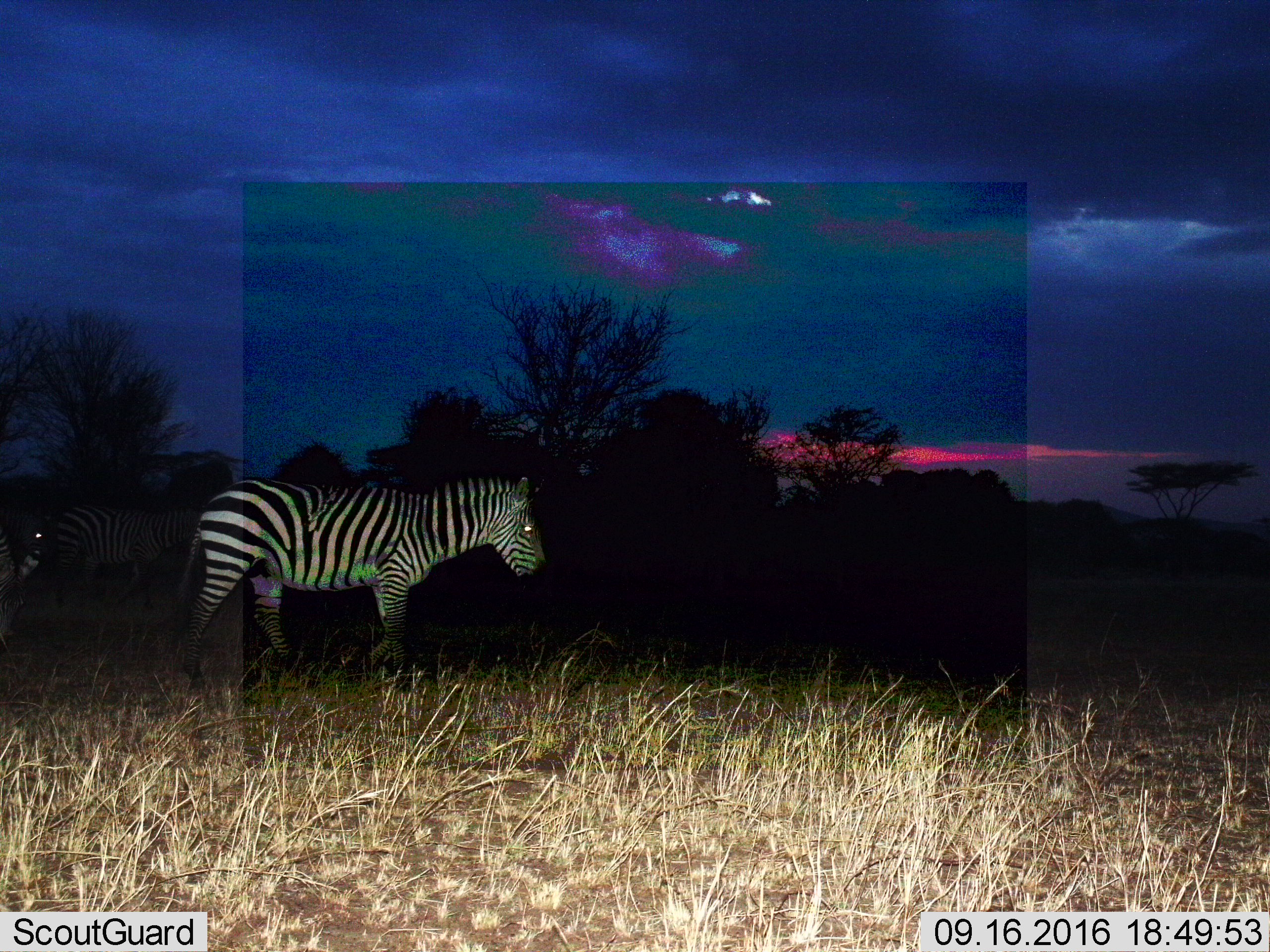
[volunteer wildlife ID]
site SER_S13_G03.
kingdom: Animalia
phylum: Chordata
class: Mammalia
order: Perissodactyla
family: Equidae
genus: Equus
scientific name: Equus quagga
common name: plains zebra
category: zebraplains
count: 4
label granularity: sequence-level